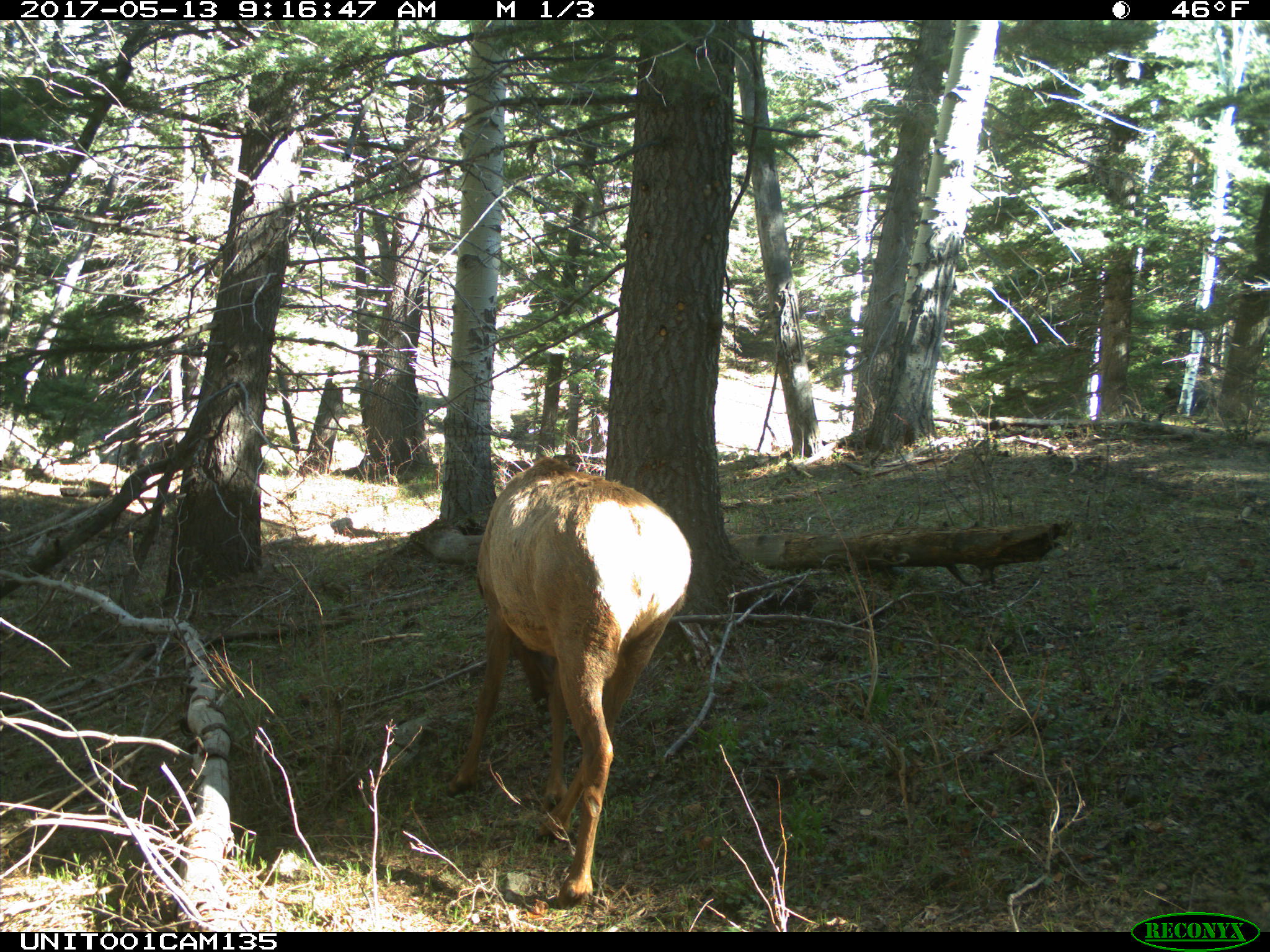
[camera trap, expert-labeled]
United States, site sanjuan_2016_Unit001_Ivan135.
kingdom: Animalia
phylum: Chordata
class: Mammalia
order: Artiodactyla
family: Cervidae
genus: Cervus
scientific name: Cervus elaphus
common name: red deer